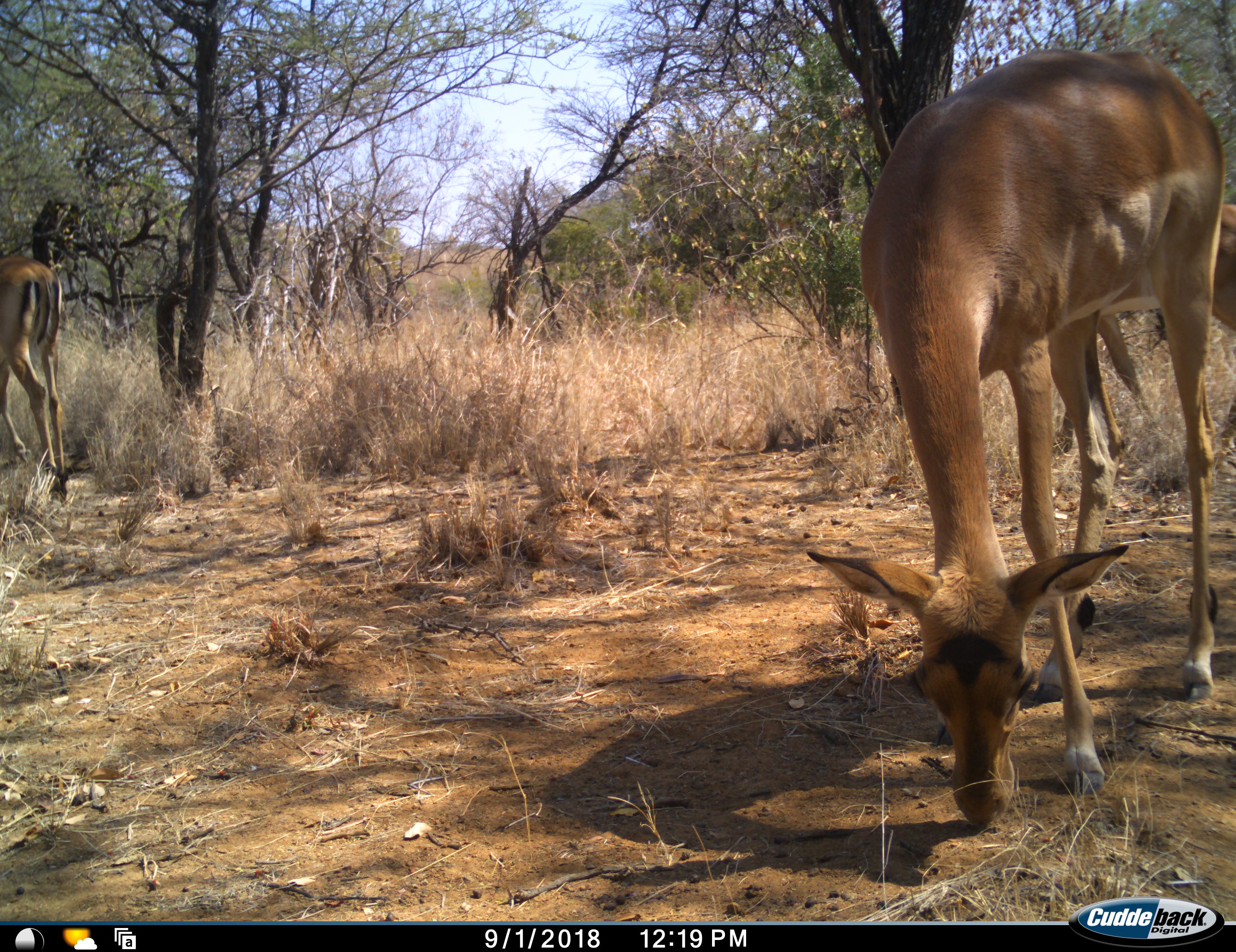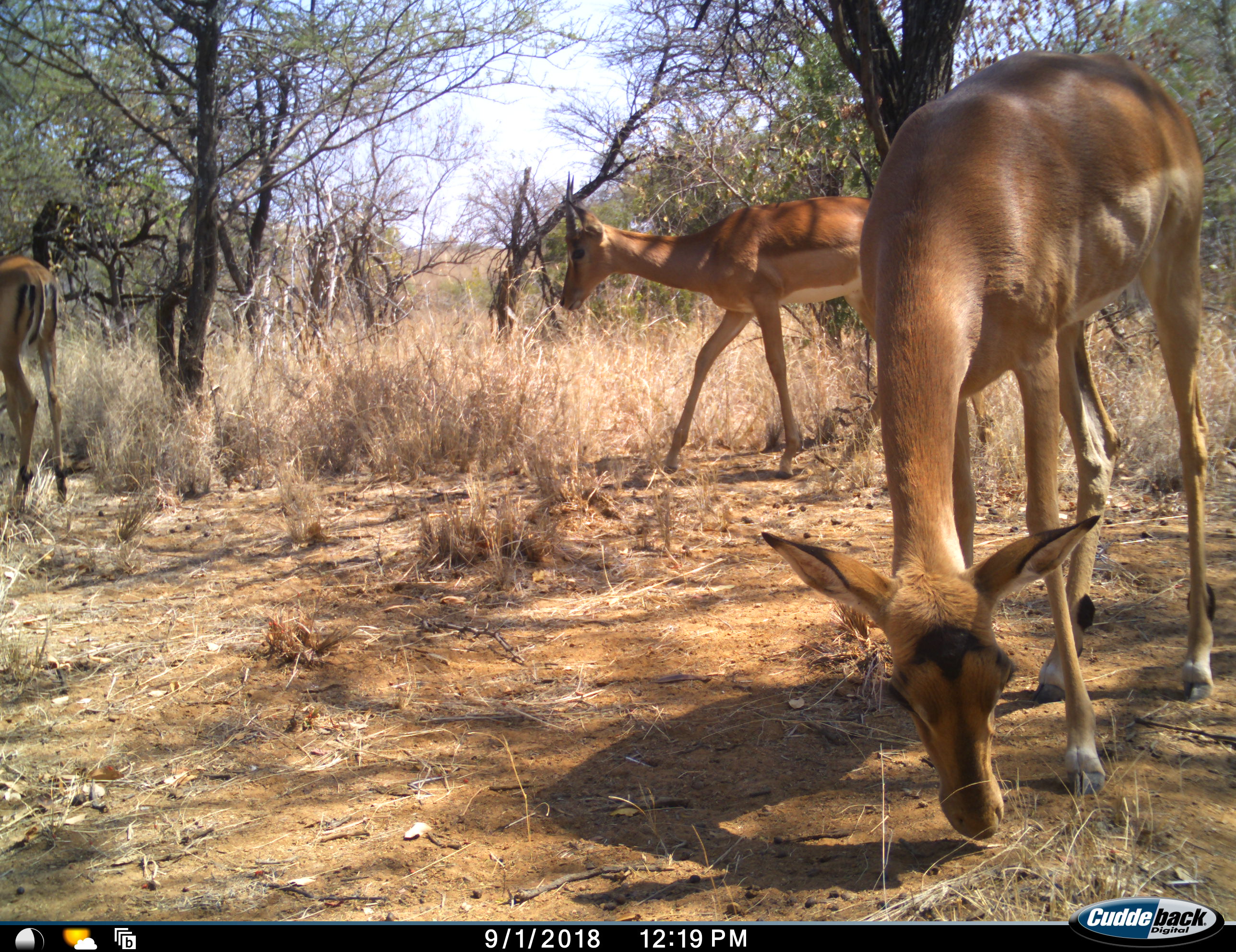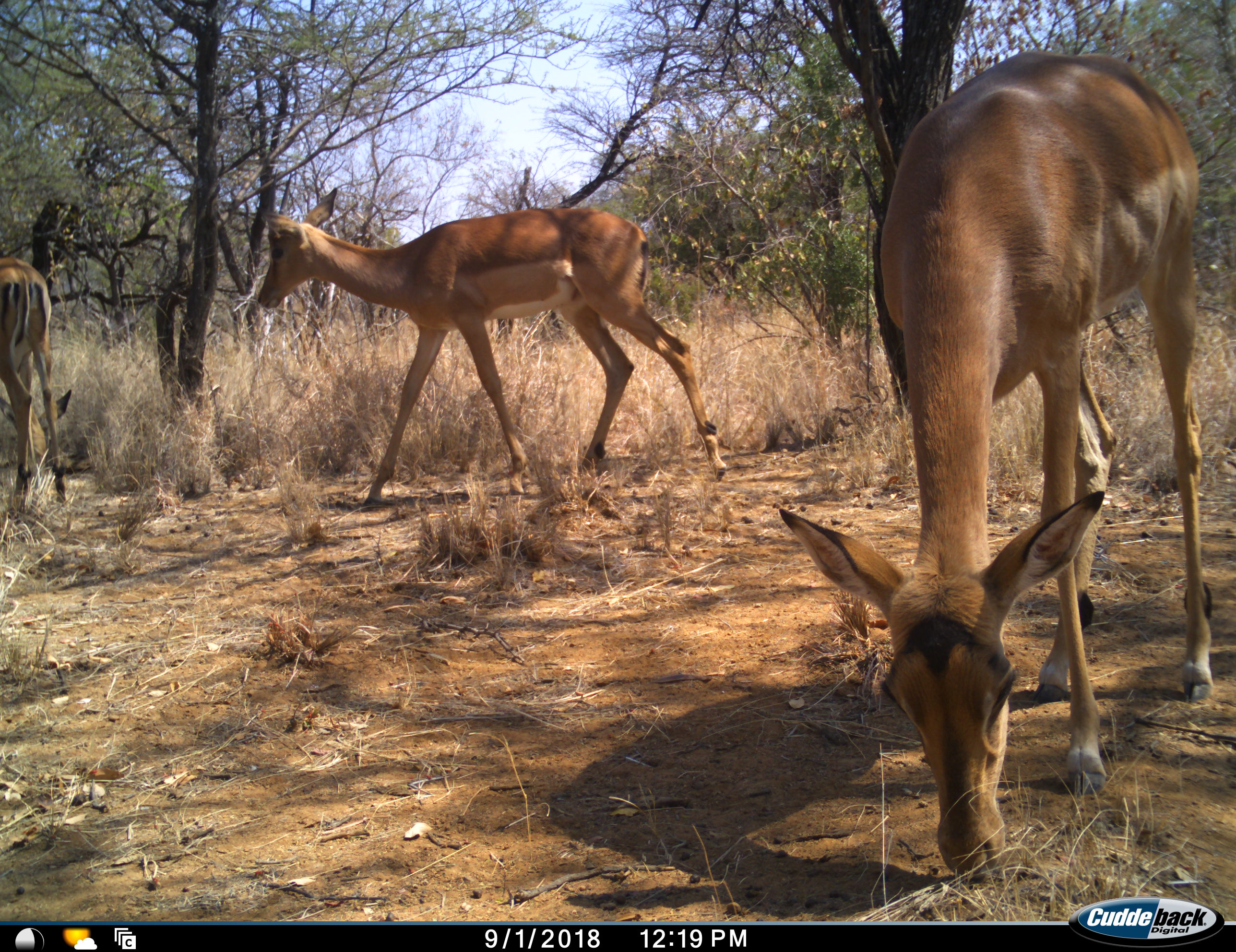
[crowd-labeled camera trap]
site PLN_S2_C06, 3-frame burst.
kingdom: Animalia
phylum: Chordata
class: Mammalia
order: Artiodactyla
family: Bovidae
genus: Aepyceros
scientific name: Aepyceros melampus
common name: impala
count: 3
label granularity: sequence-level